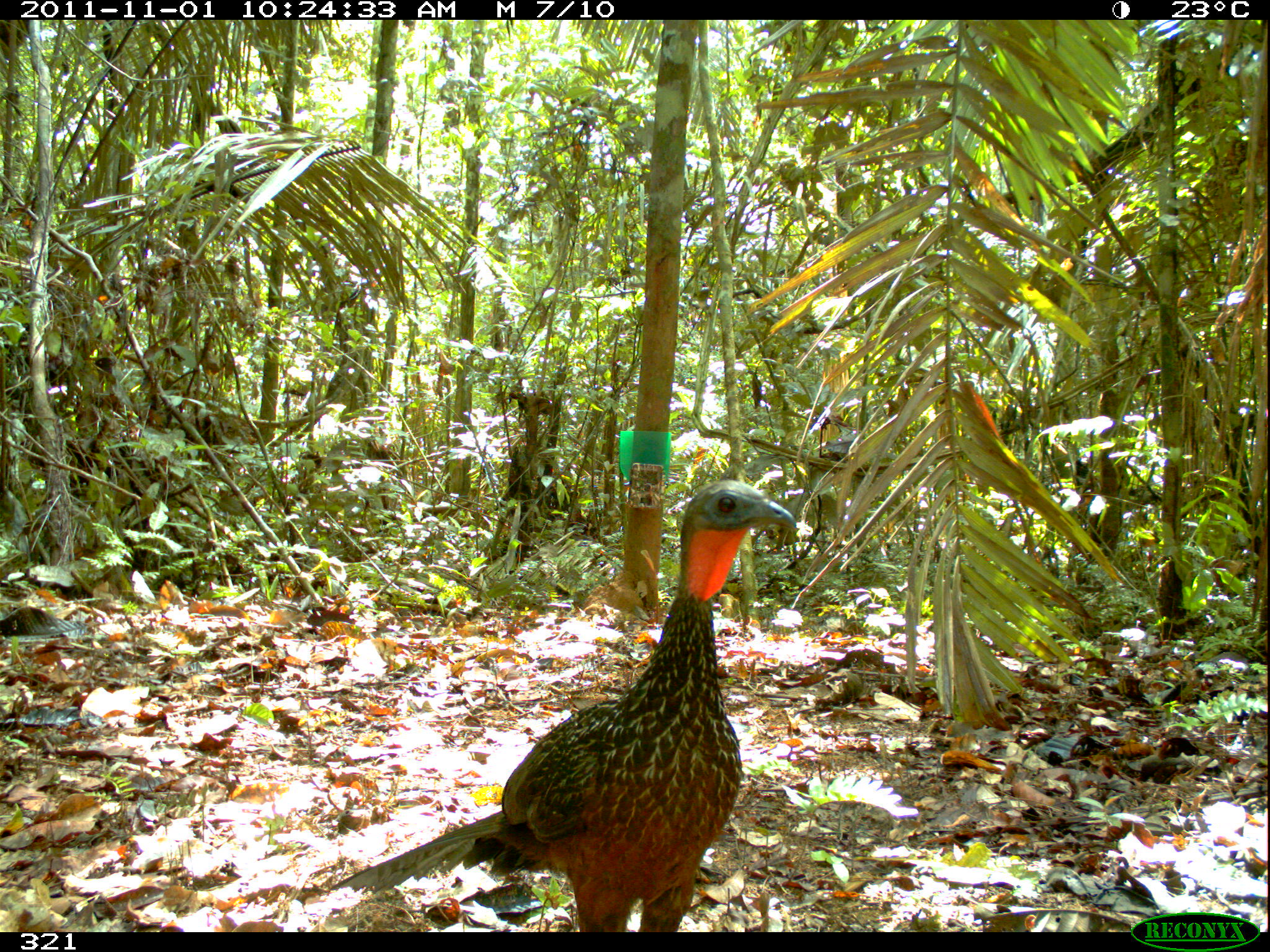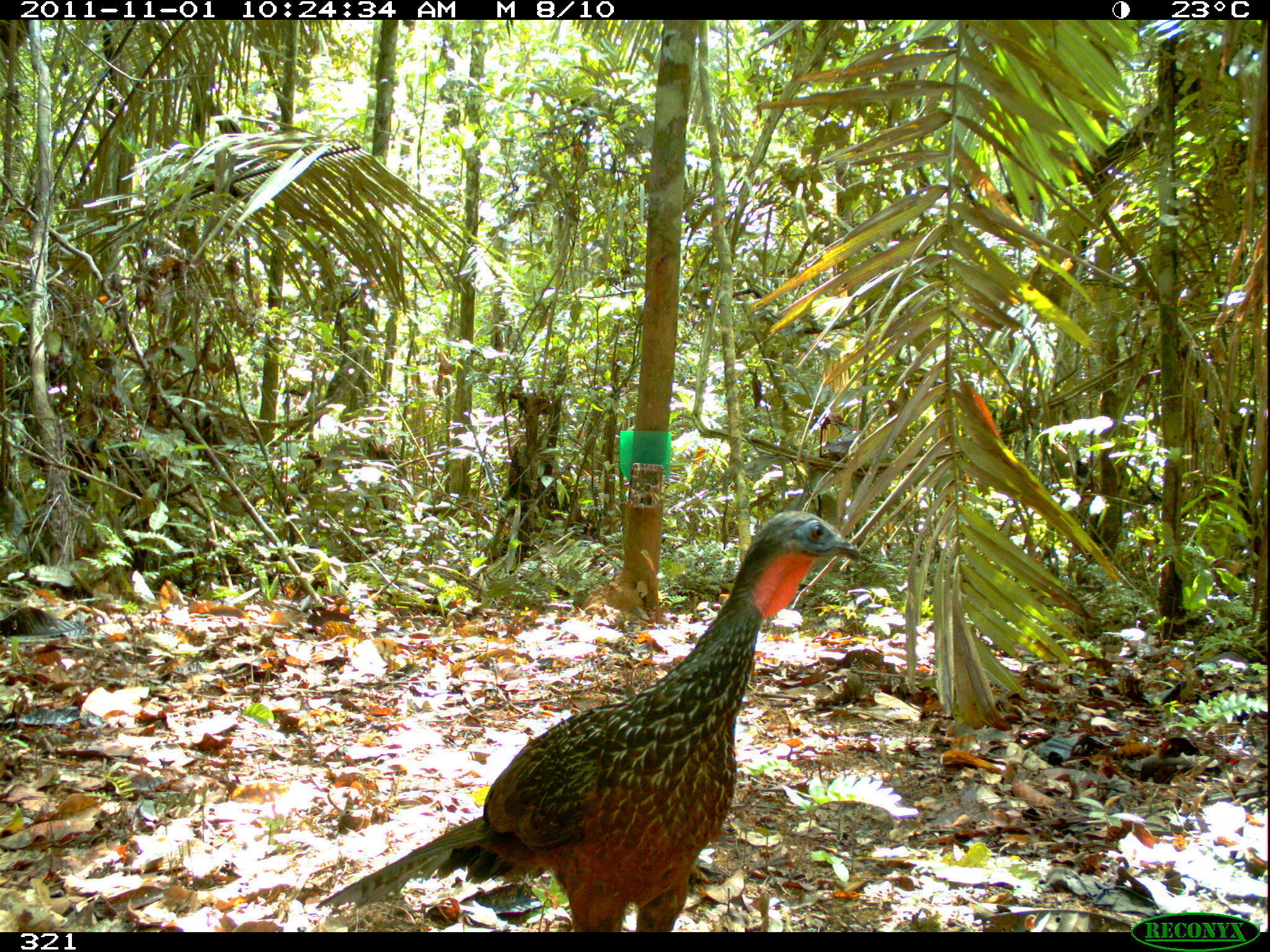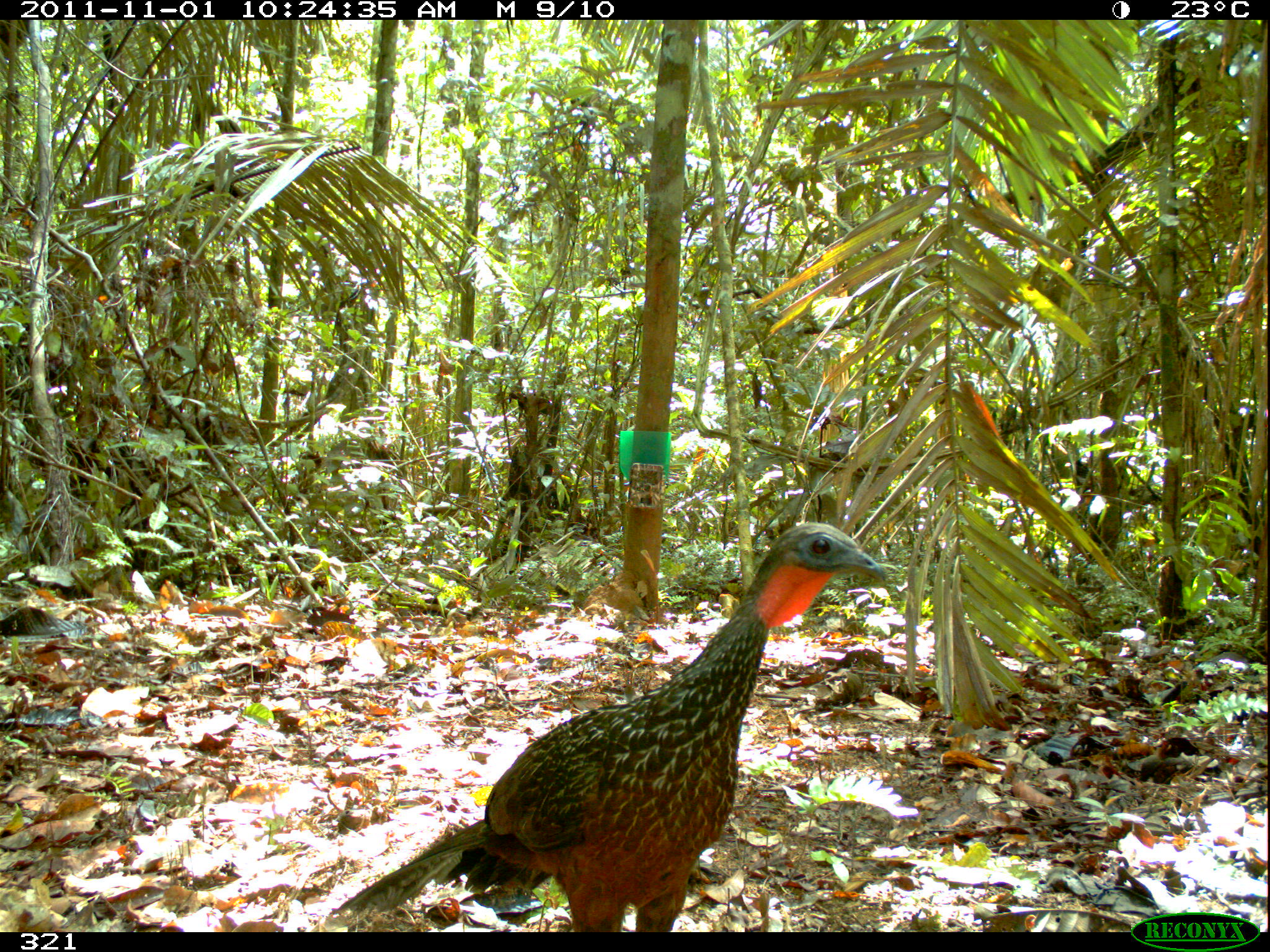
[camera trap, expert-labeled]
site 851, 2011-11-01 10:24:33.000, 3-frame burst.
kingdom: Animalia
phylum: Chordata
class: Aves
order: Galliformes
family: Cracidae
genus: Penelope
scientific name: Penelope jacquacu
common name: spix's guan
Penelope jacquacu (spix's guan).